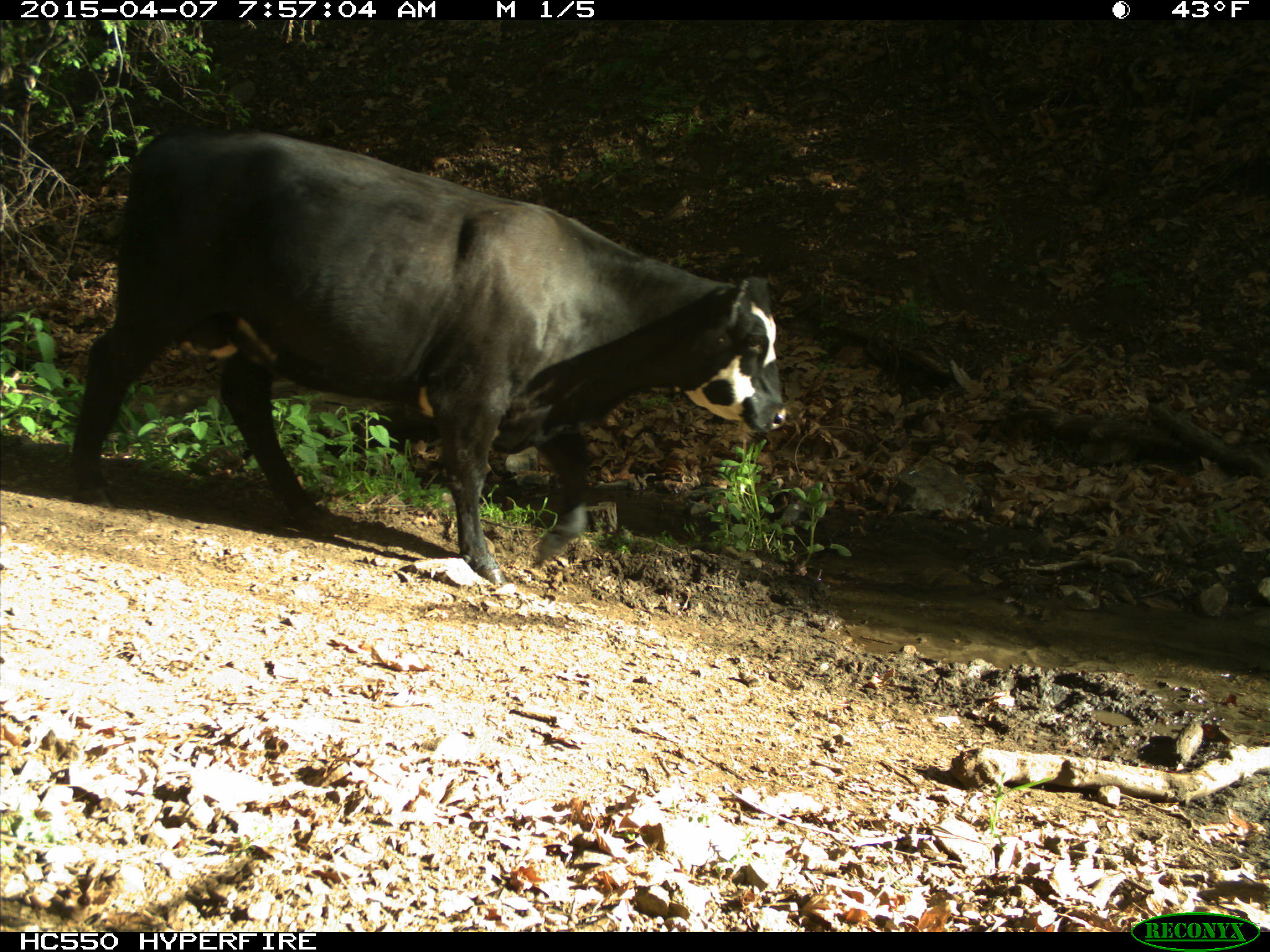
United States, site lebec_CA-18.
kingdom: Animalia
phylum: Chordata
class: Mammalia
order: Artiodactyla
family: Bovidae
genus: Bos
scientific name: Bos taurus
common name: domestic cow